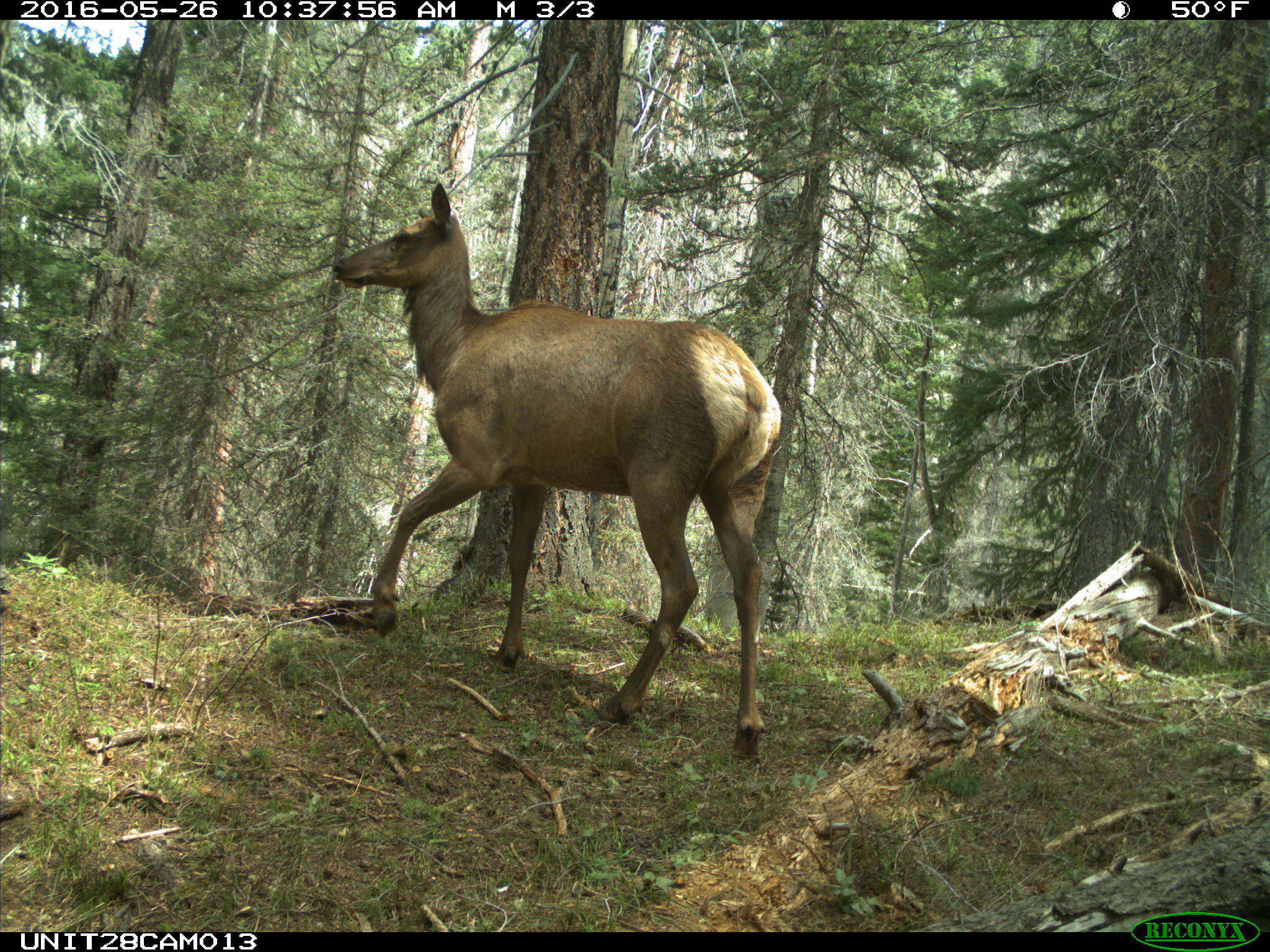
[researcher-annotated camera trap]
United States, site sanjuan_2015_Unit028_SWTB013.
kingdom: Animalia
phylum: Chordata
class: Mammalia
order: Artiodactyla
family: Cervidae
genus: Cervus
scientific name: Cervus elaphus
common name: red deer